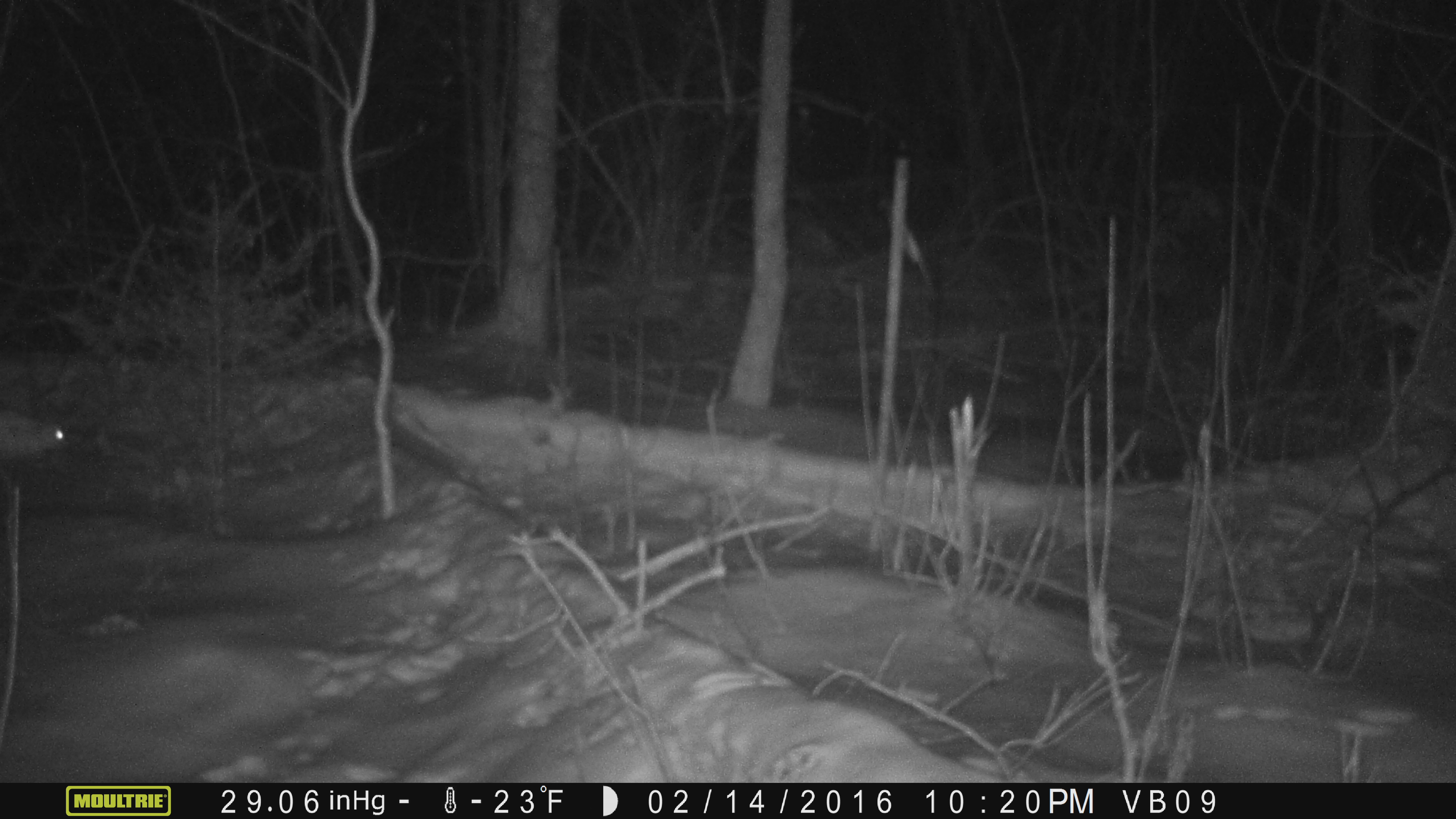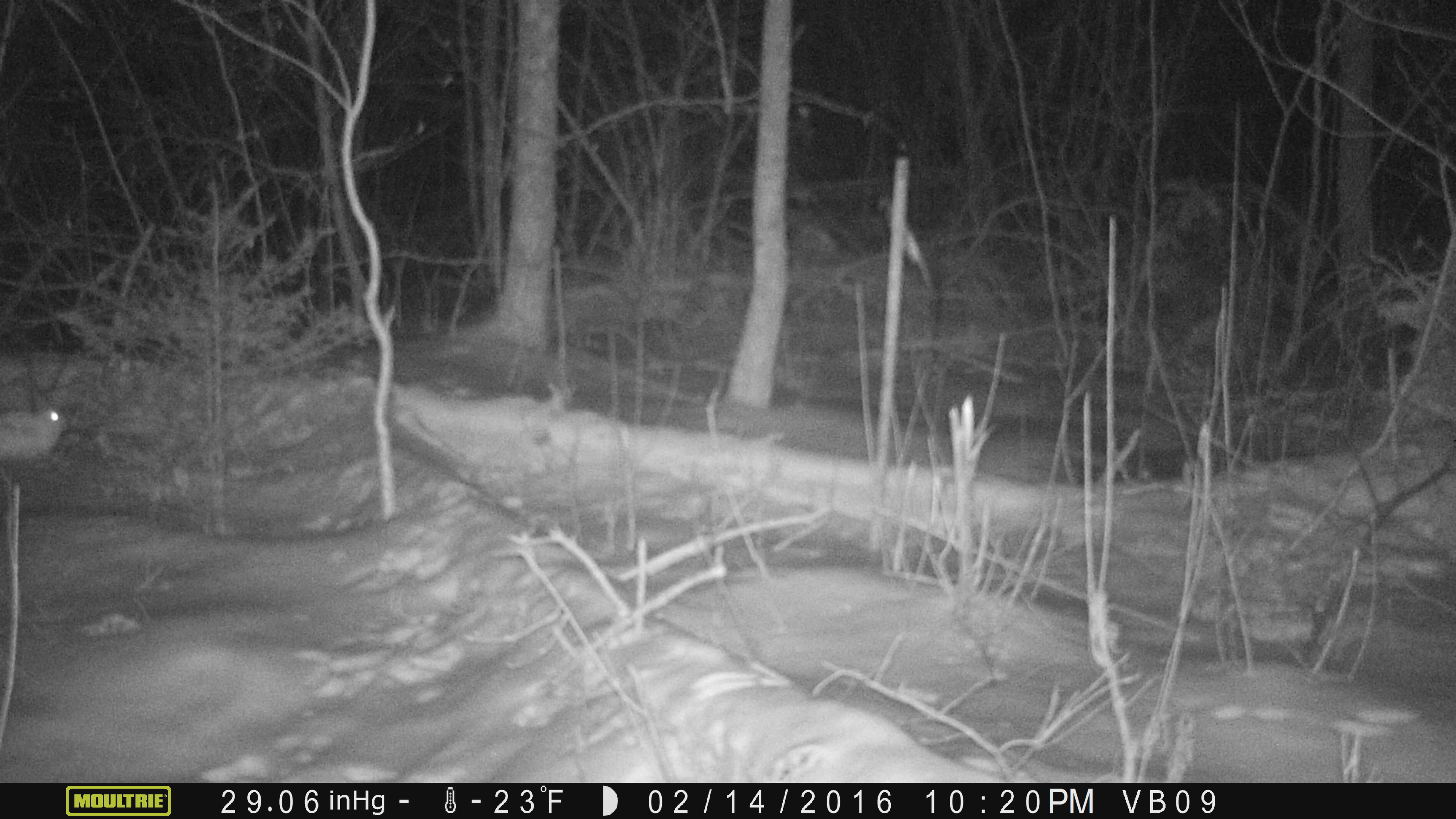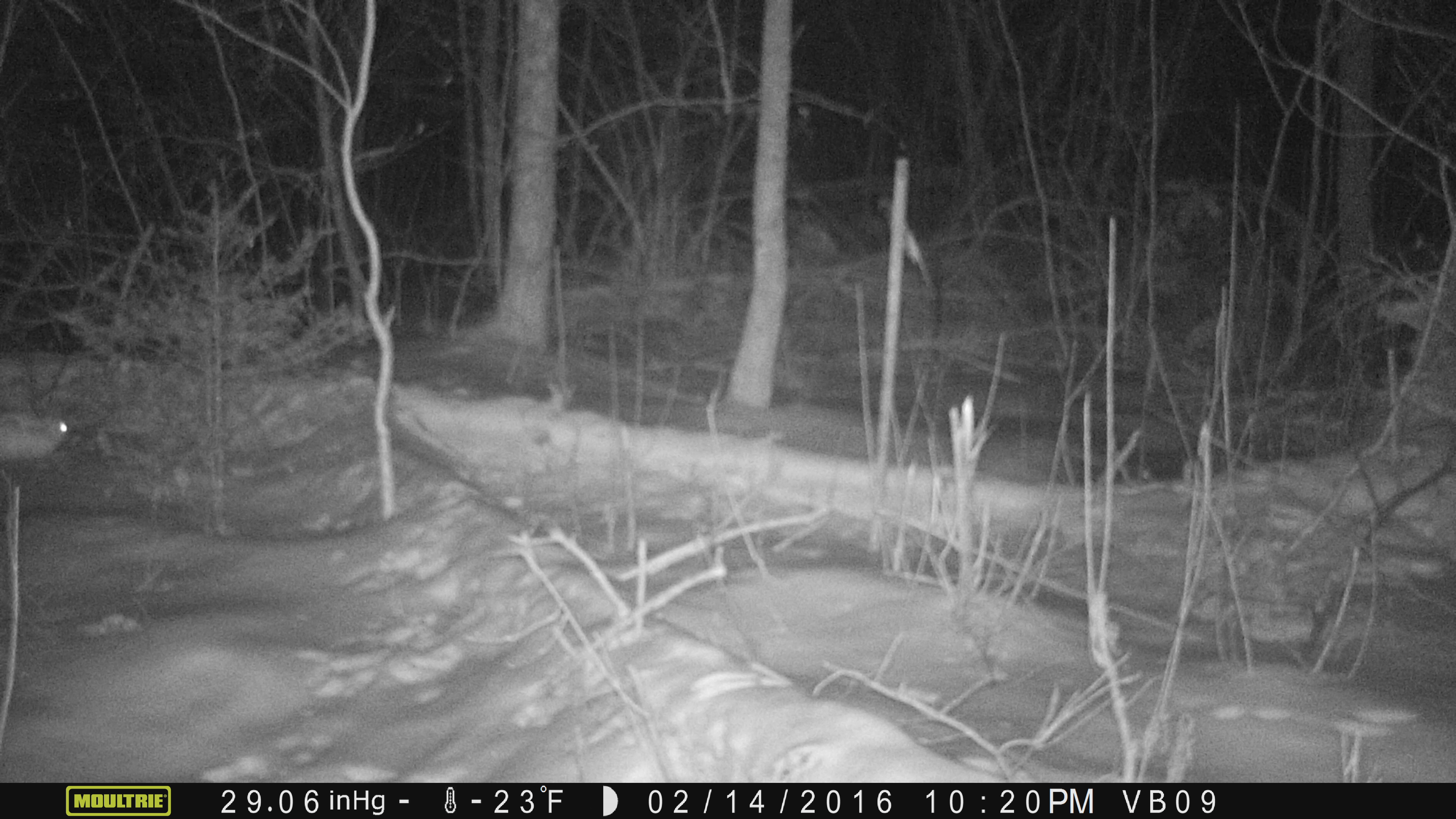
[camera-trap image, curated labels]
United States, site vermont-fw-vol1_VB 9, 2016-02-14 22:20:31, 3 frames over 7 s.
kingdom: Animalia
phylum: Chordata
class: Mammalia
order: Lagomorpha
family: Leporidae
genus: Lepus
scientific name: Lepus americanus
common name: snowshoe hare